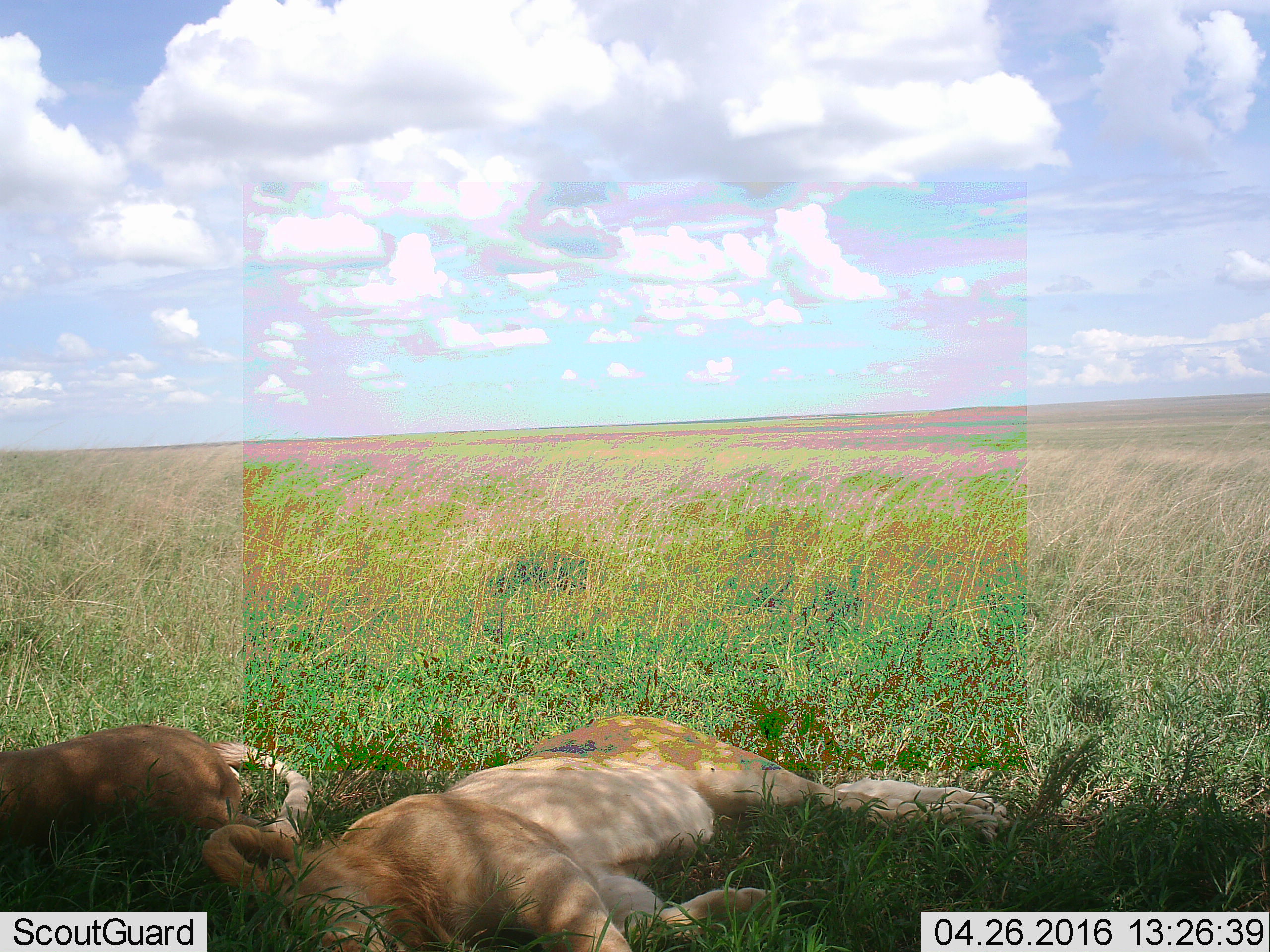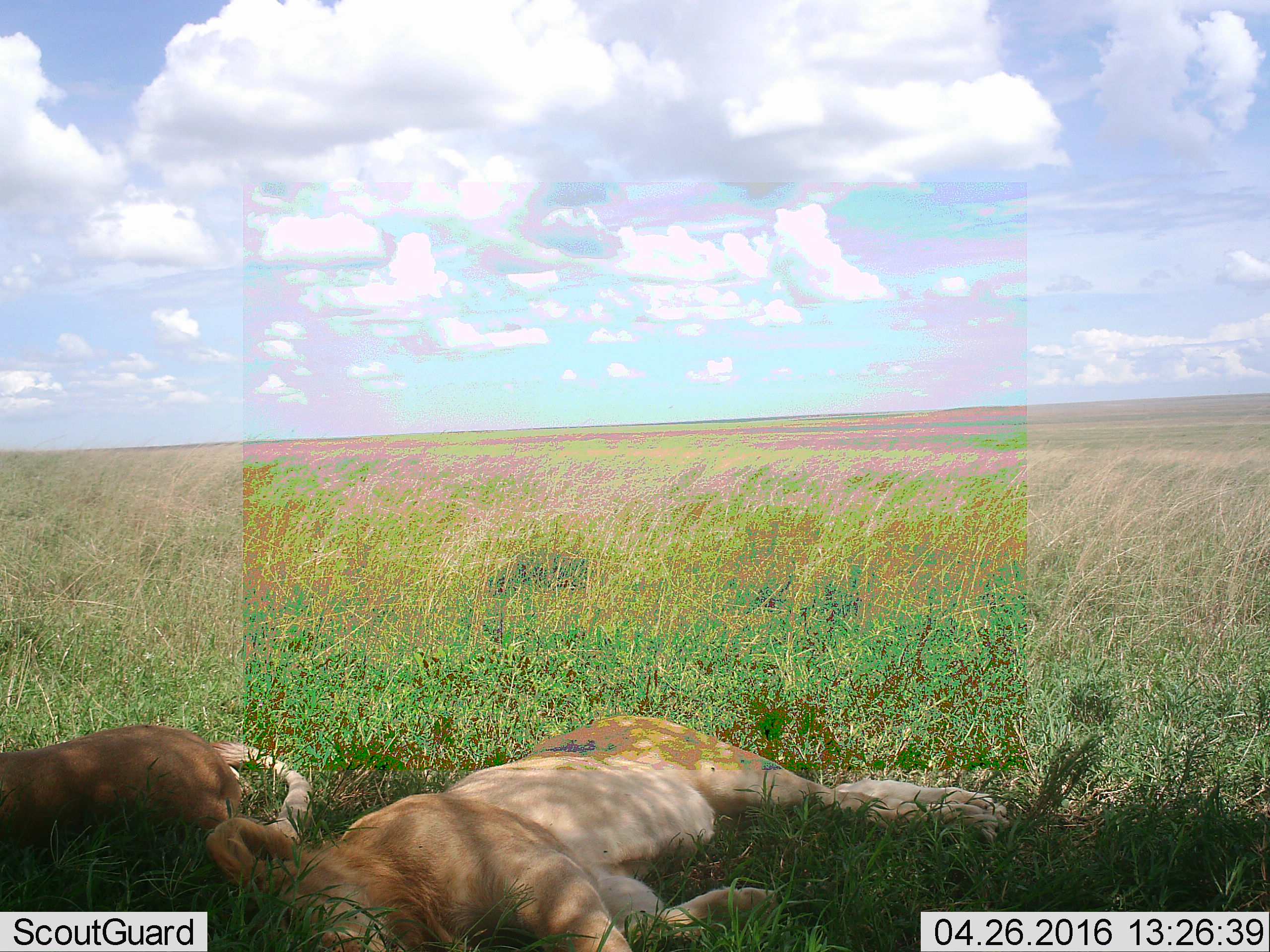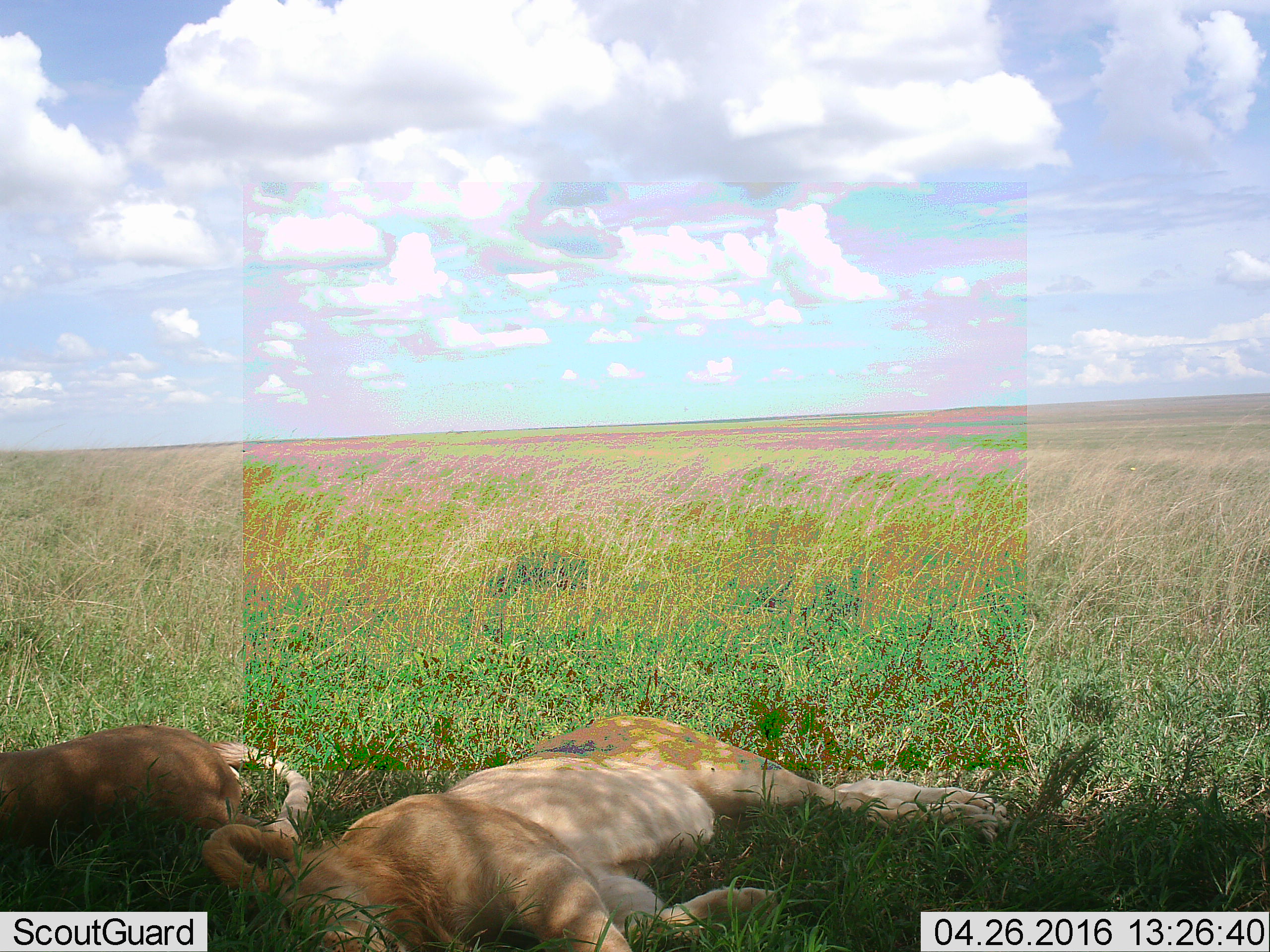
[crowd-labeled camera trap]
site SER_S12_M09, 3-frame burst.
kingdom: Animalia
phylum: Chordata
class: Mammalia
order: Carnivora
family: Felidae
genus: Panthera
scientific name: Panthera leo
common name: lion female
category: lionfemale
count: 2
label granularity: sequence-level